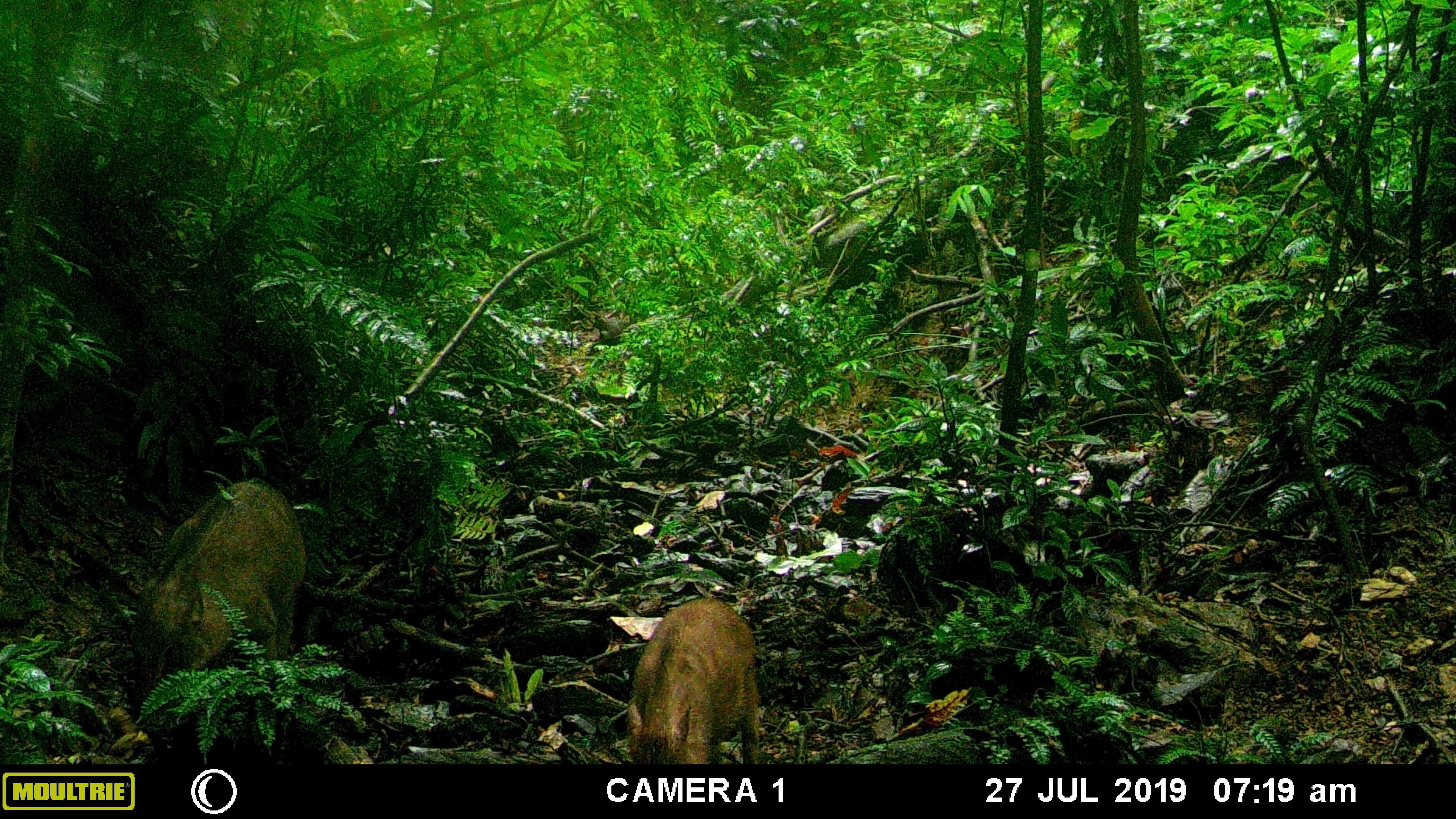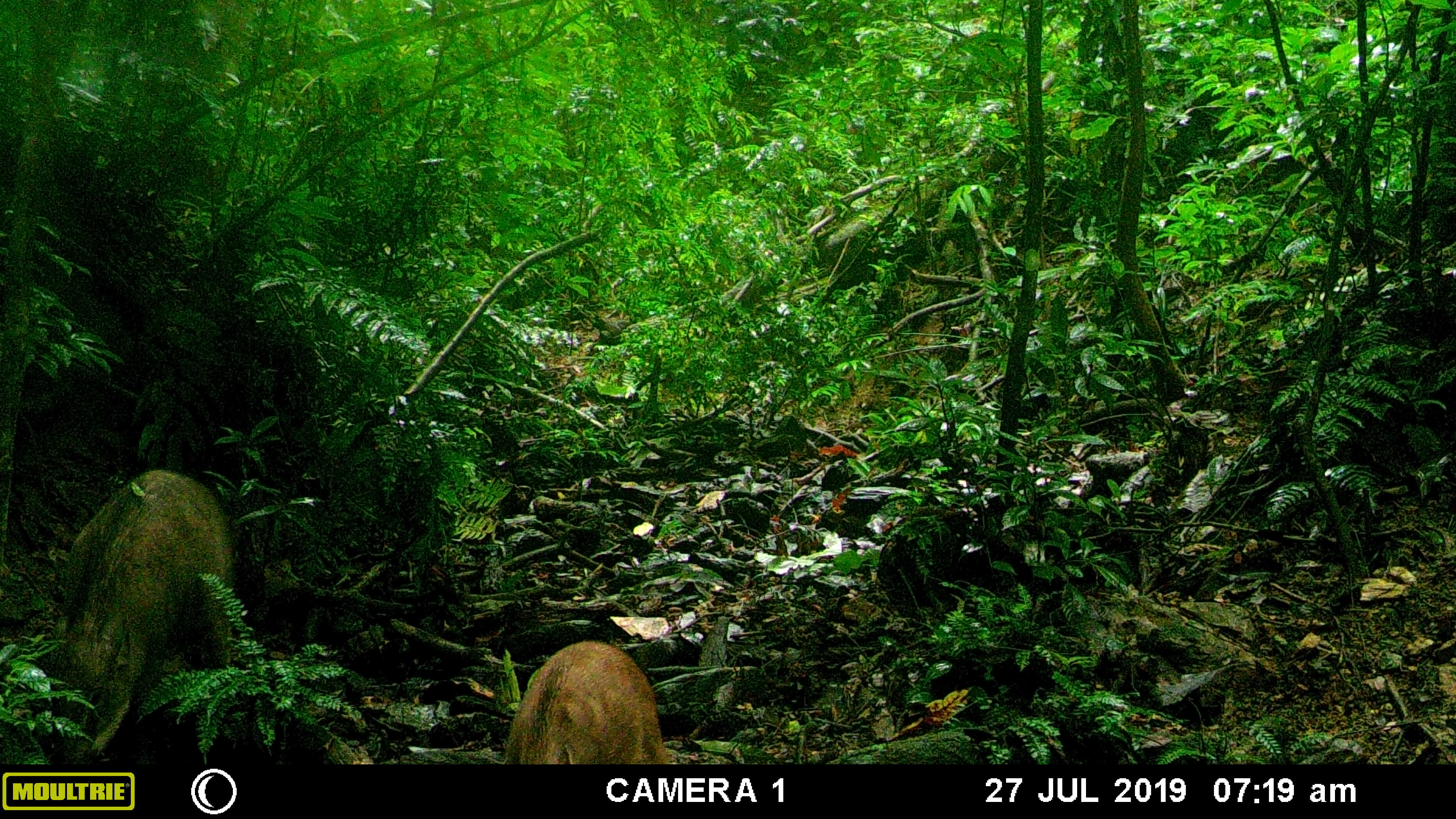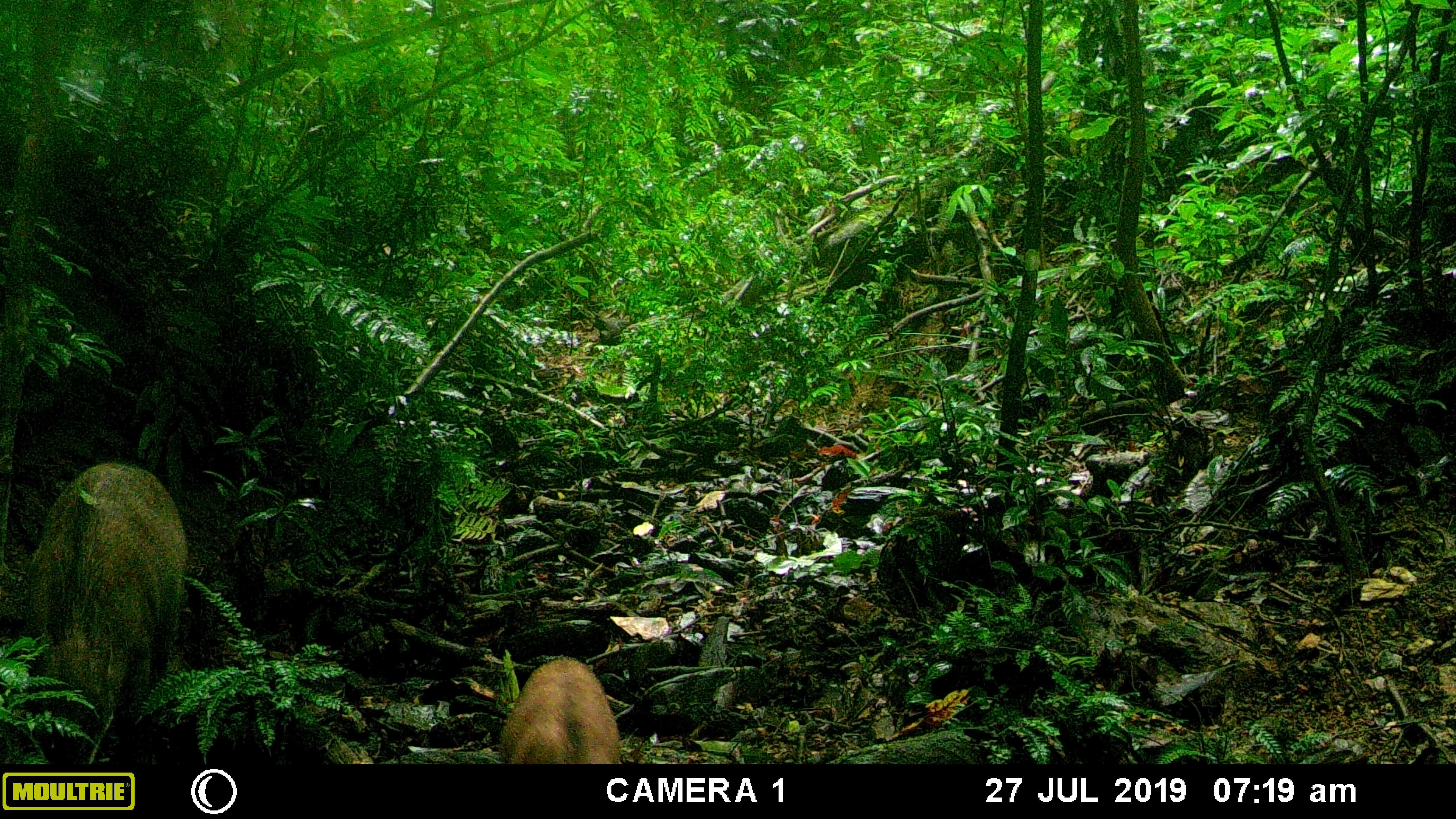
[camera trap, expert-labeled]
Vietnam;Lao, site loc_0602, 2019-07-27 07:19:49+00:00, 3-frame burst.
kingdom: Animalia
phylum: Chordata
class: Mammalia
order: Artiodactyla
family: Suidae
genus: Sus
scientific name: Sus scrofa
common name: eurasian wild pig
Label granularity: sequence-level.